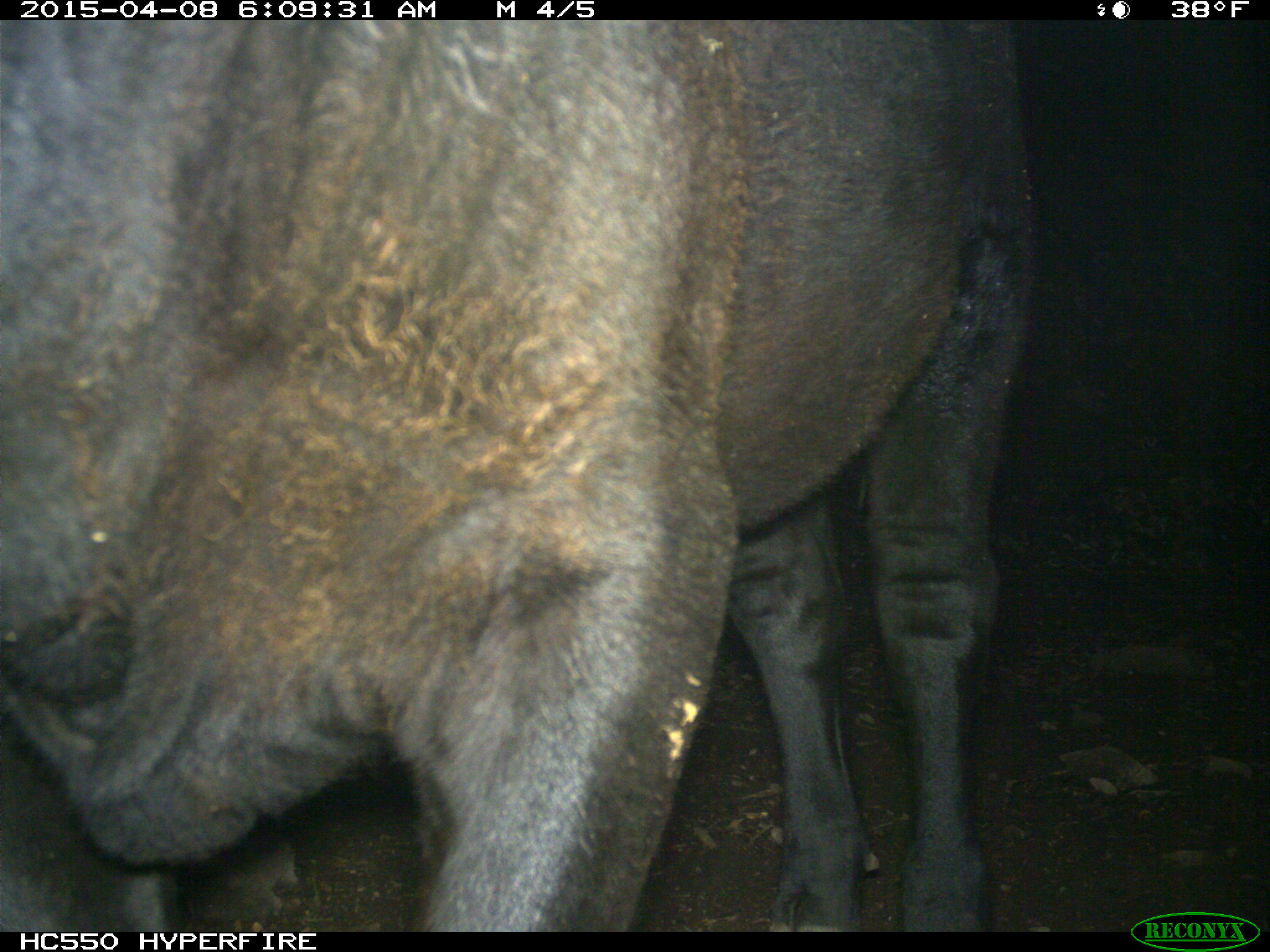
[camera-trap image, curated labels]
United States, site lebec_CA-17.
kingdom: Animalia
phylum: Chordata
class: Mammalia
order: Artiodactyla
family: Bovidae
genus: Bos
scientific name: Bos taurus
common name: domestic cow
Bos taurus (domestic cow).